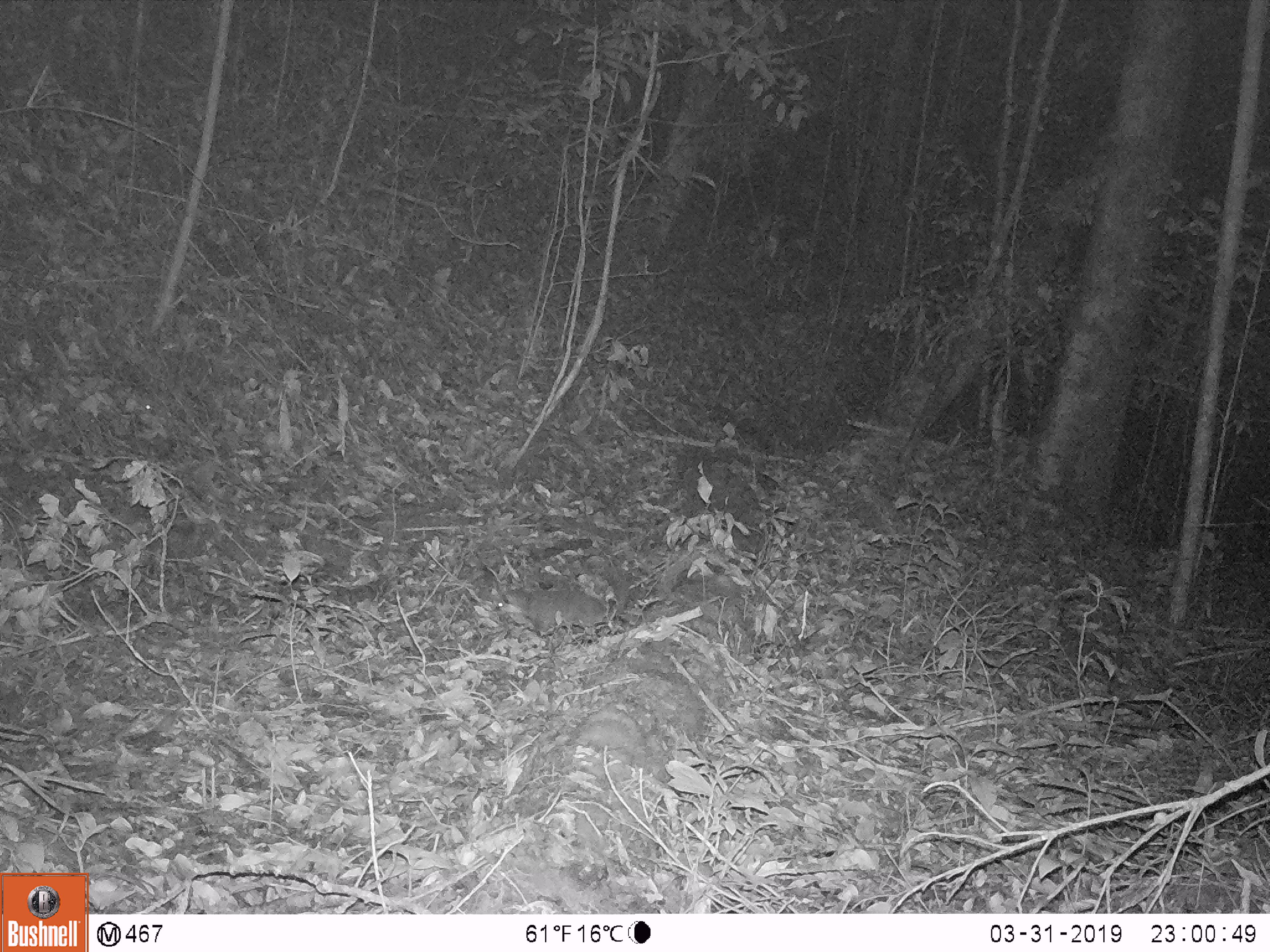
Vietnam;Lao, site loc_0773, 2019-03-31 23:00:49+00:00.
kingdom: Animalia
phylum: Chordata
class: Mammalia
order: Carnivora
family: Mustelidae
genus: Melogale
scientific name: Melogale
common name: ferret badger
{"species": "ferret badger (Melogale)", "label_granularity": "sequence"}